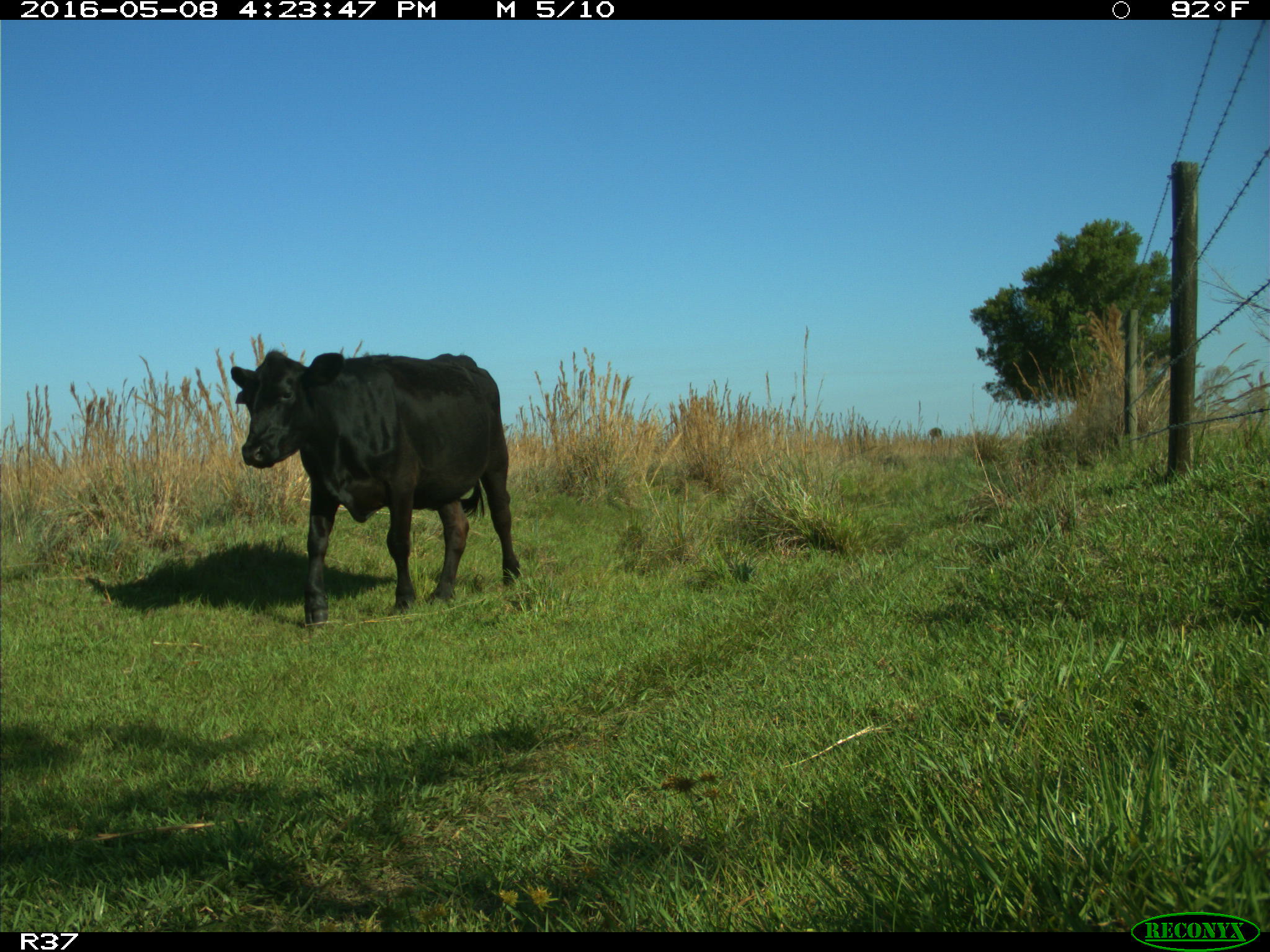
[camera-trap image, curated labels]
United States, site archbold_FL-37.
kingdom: Animalia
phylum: Chordata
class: Mammalia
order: Artiodactyla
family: Bovidae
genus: Bos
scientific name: Bos taurus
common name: domestic cow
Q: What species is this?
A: Bos taurus (domestic cow).